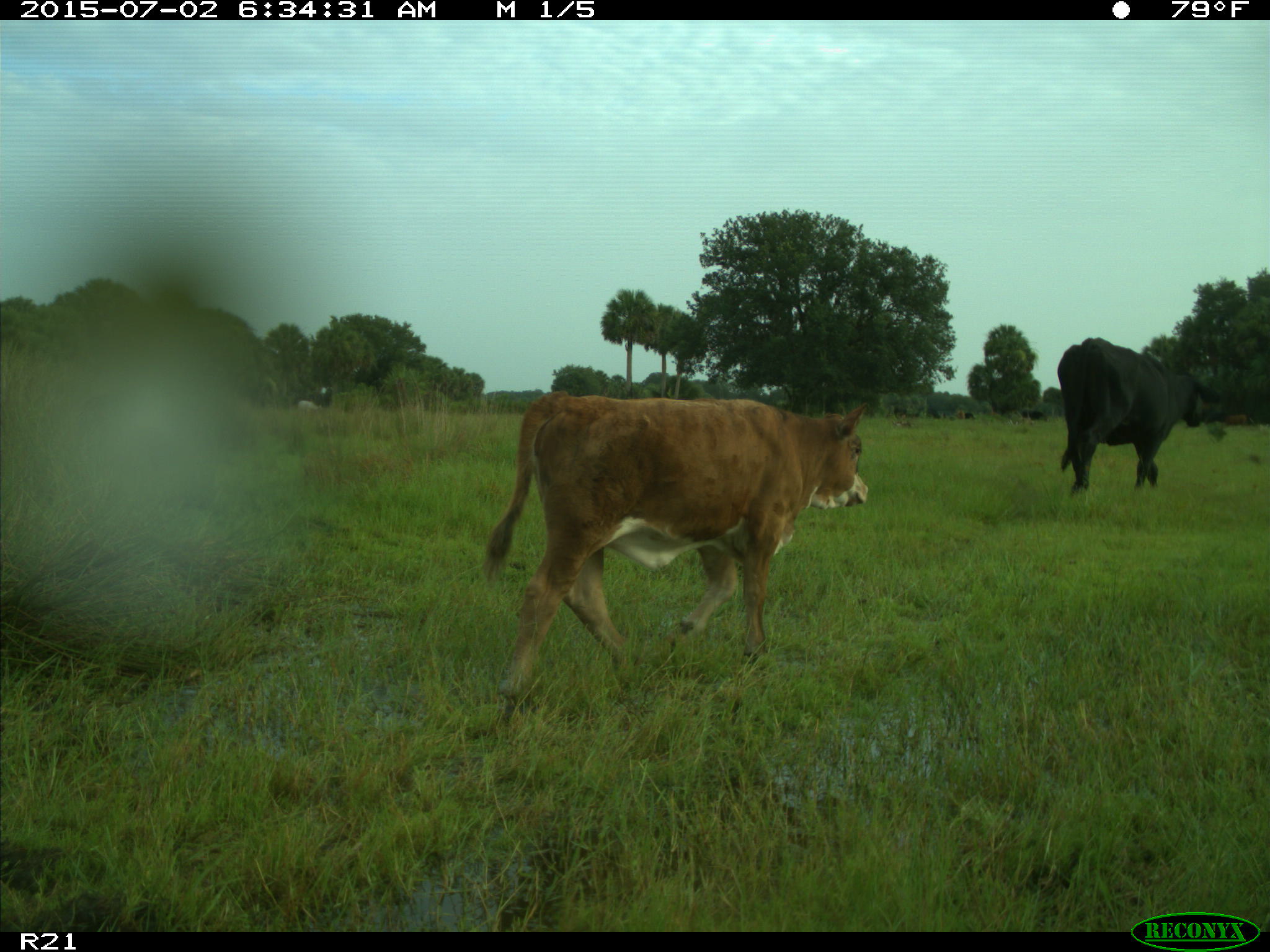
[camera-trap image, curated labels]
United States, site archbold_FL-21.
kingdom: Animalia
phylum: Chordata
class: Mammalia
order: Artiodactyla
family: Bovidae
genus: Bos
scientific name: Bos taurus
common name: domestic cow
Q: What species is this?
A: Bos taurus (domestic cow).